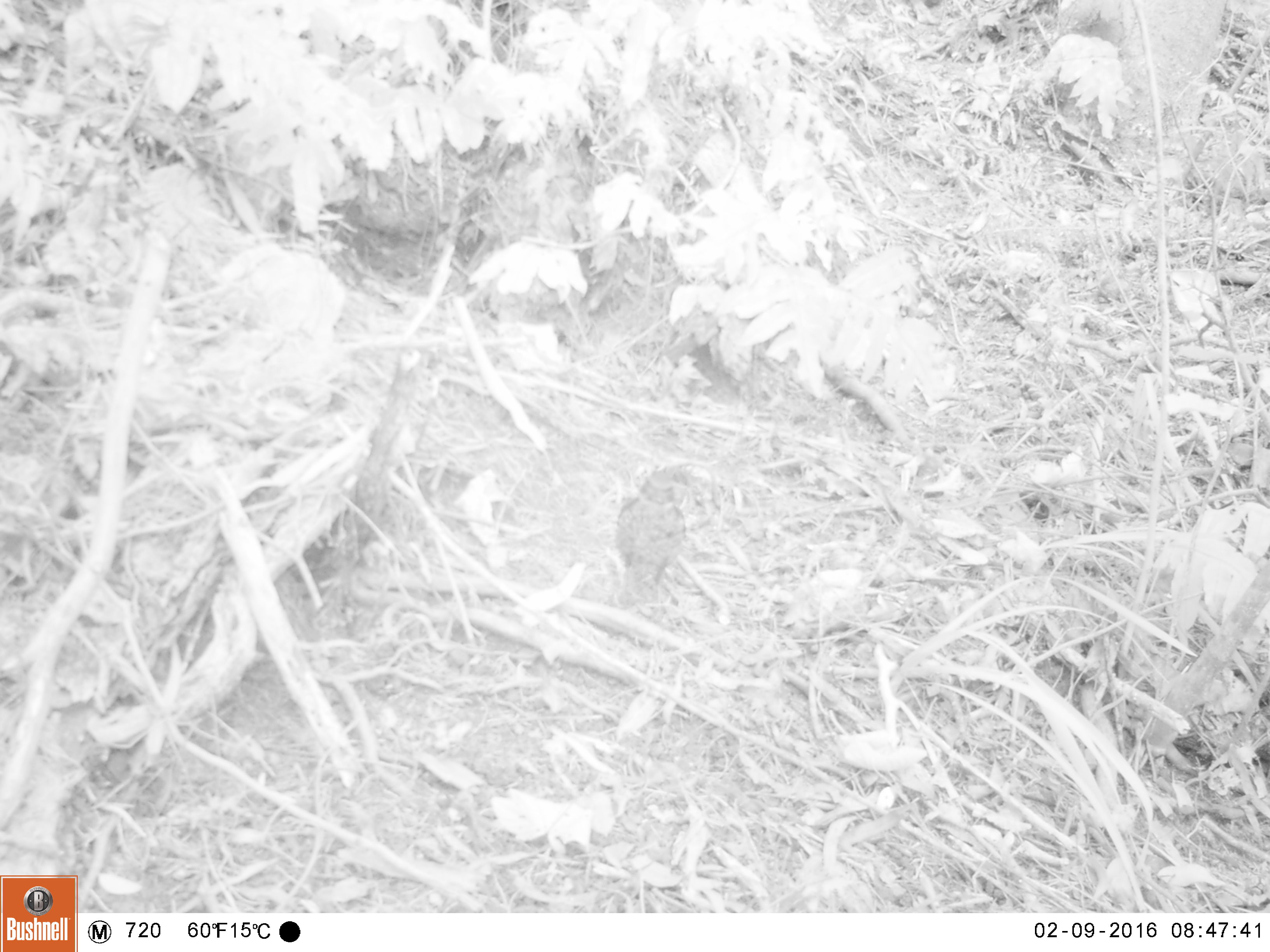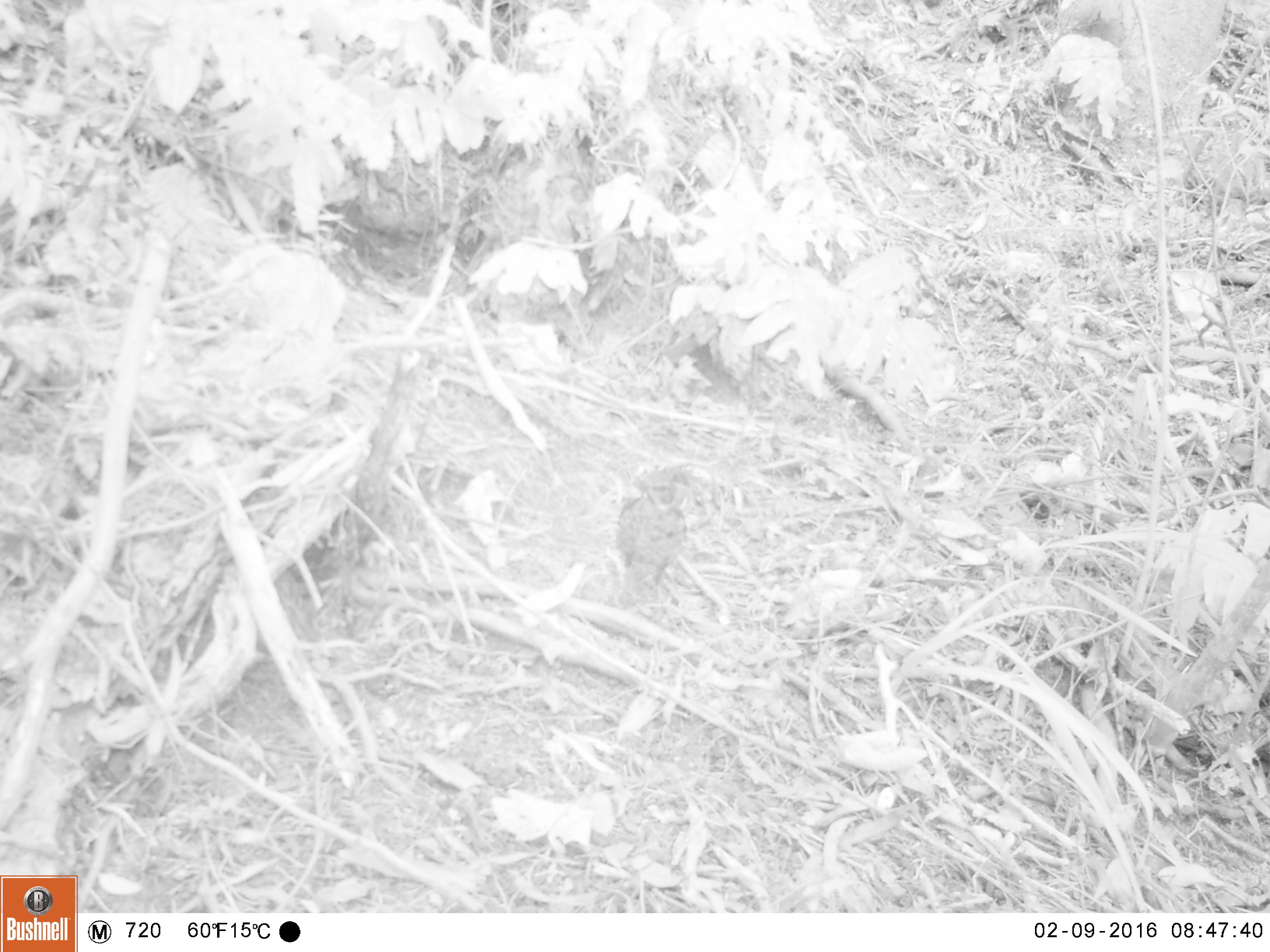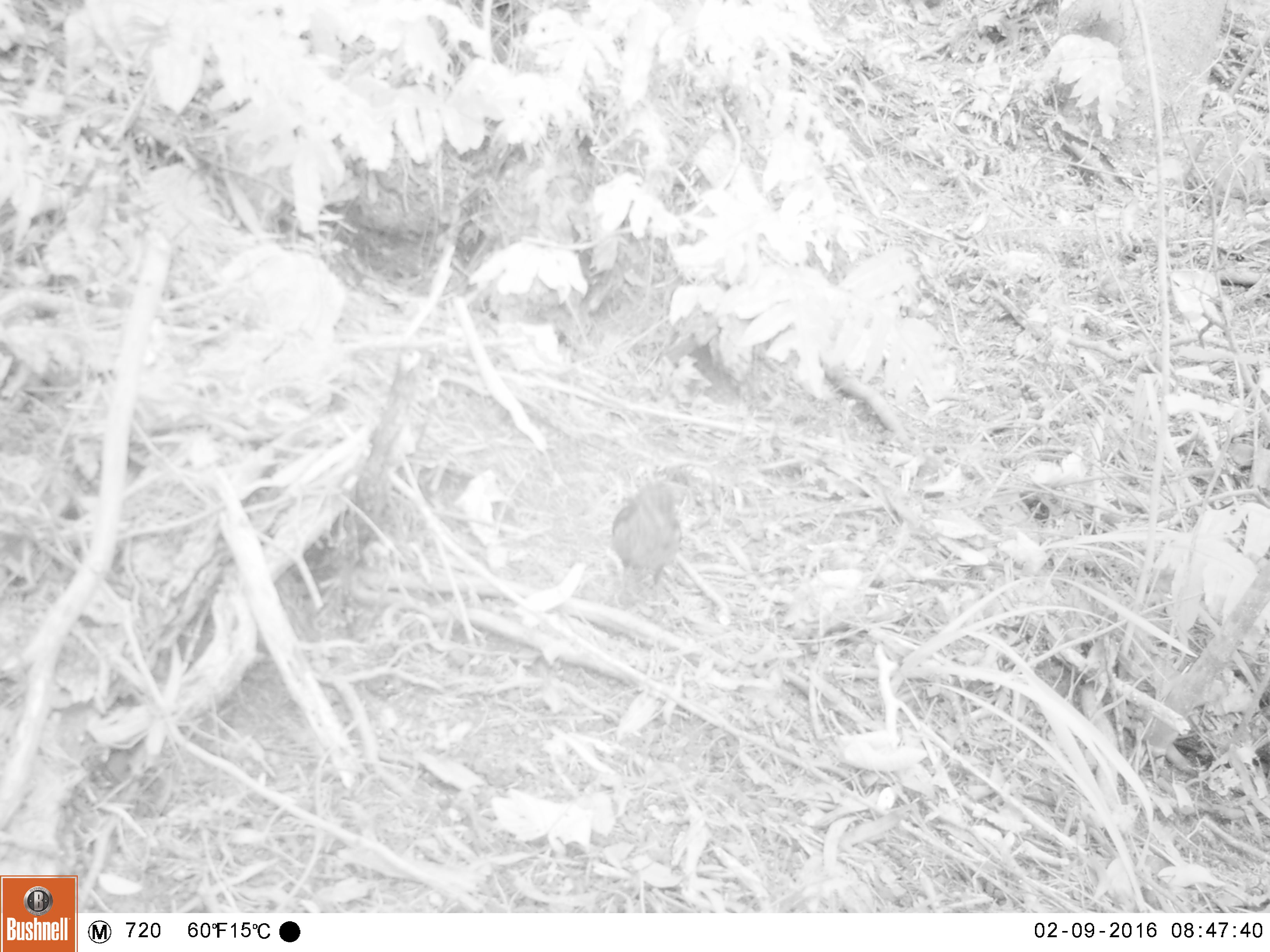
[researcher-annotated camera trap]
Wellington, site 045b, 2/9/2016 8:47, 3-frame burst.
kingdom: Animalia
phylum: Chordata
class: Aves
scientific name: Aves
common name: bird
Bird (Aves).